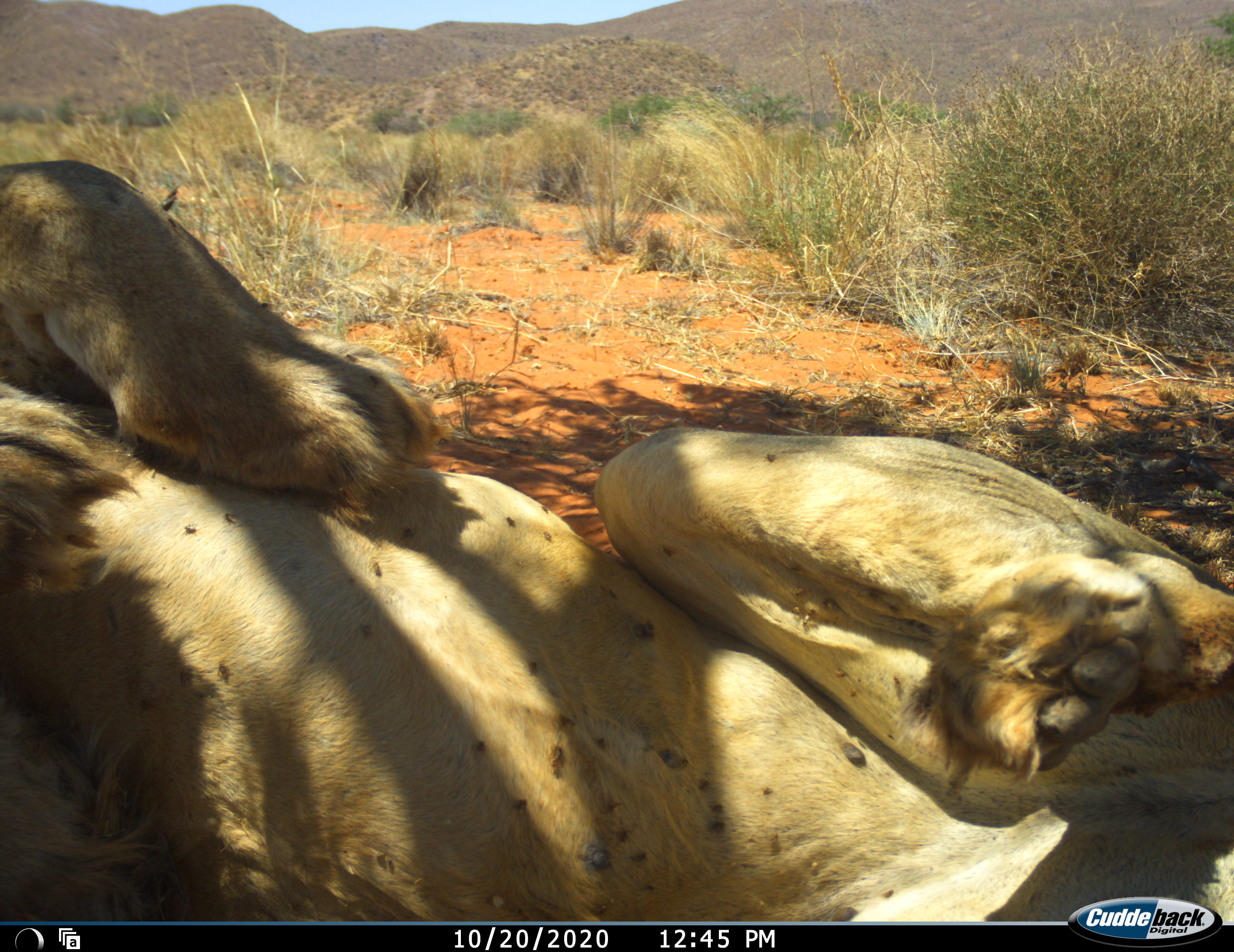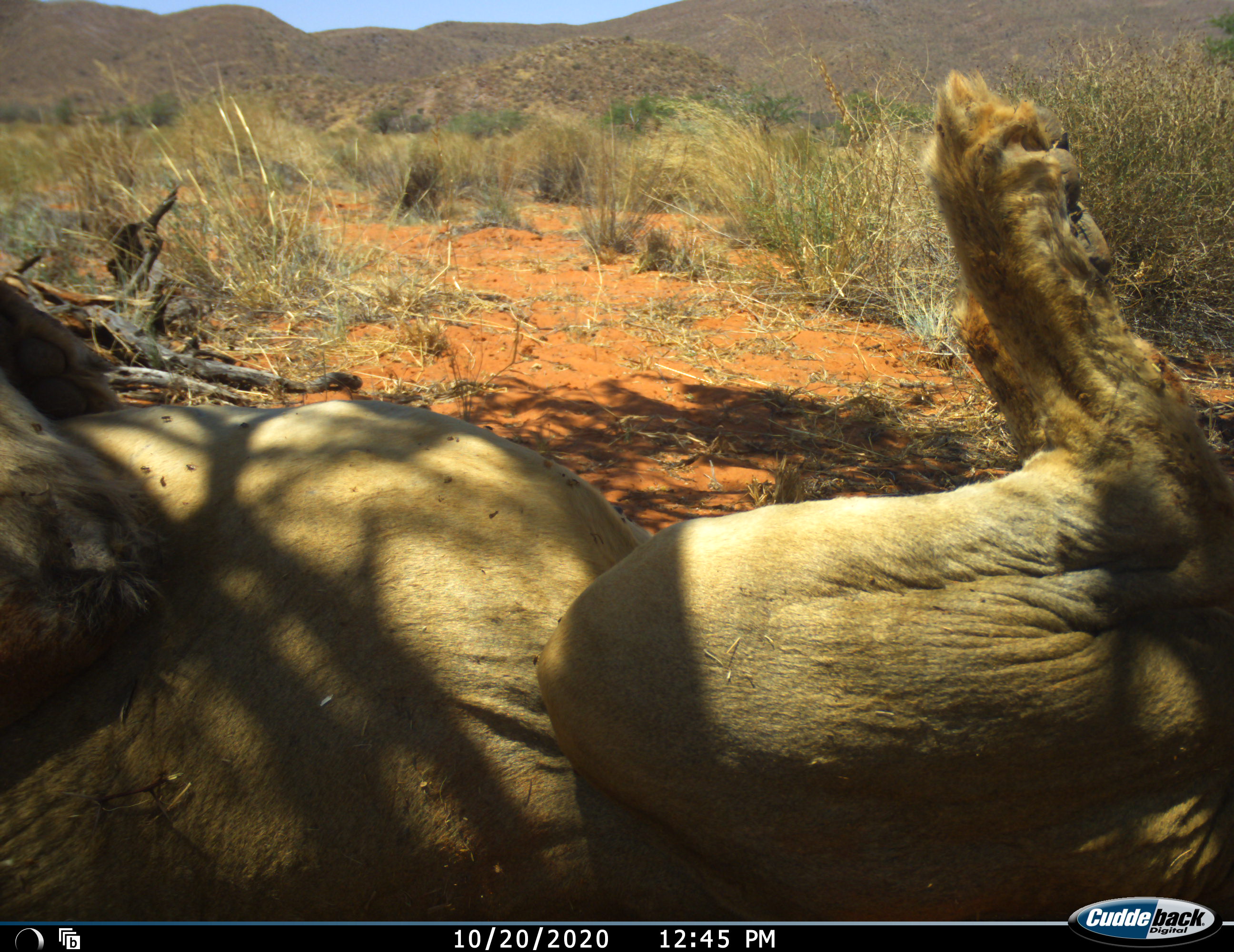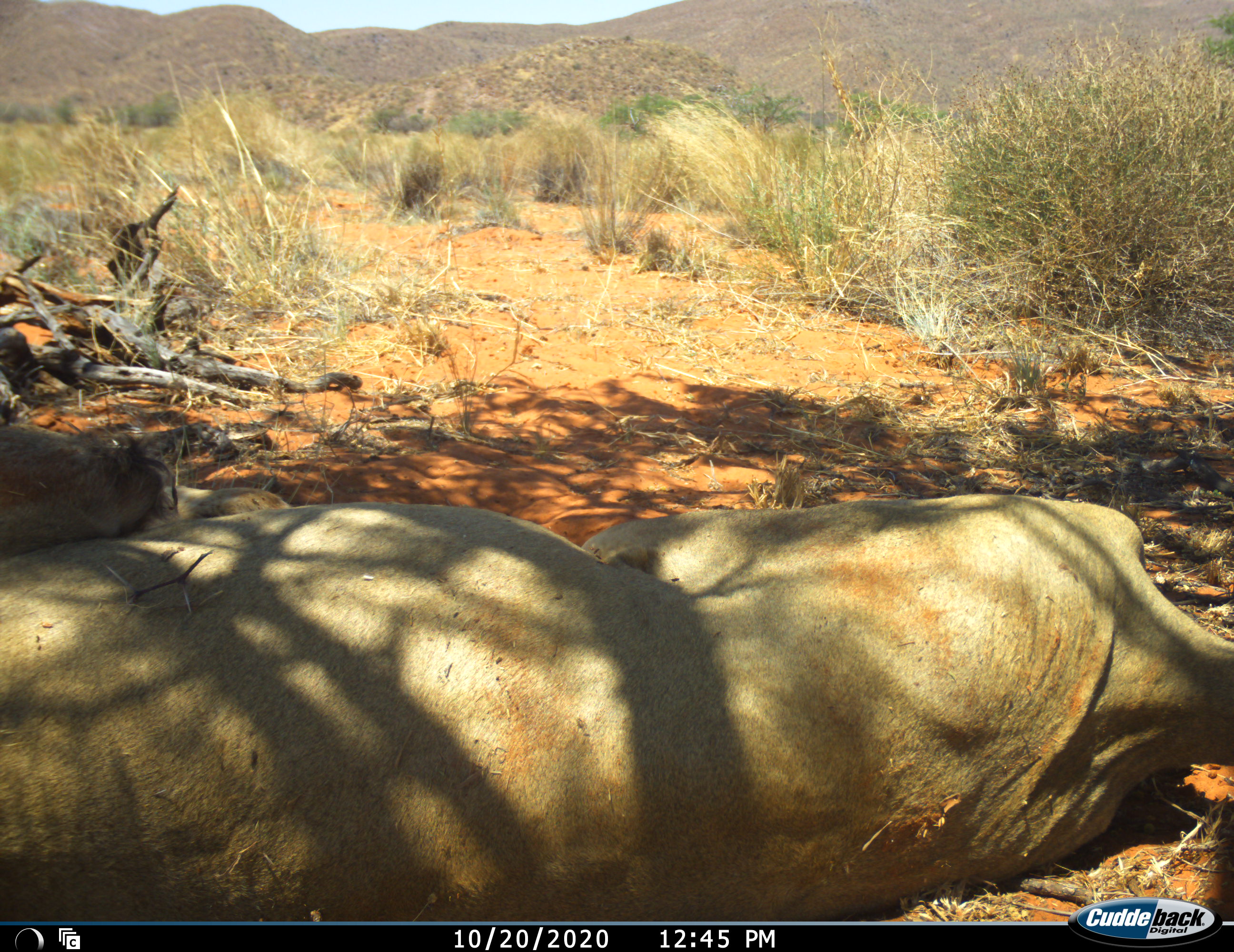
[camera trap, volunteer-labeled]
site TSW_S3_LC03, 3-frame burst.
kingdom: Animalia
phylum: Chordata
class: Mammalia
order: Carnivora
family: Felidae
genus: Panthera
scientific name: Panthera leo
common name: lion male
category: lionmale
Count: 1.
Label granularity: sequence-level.